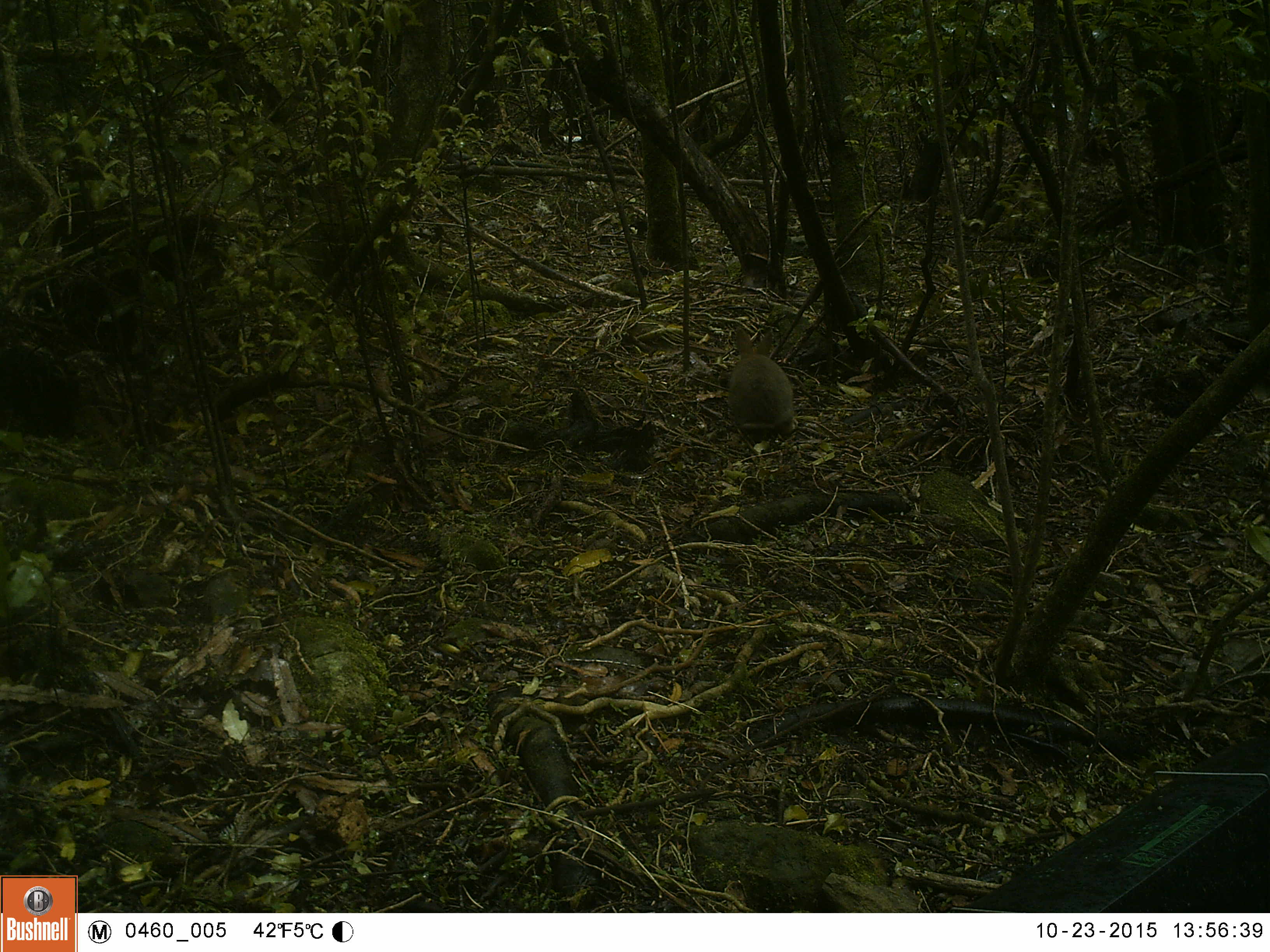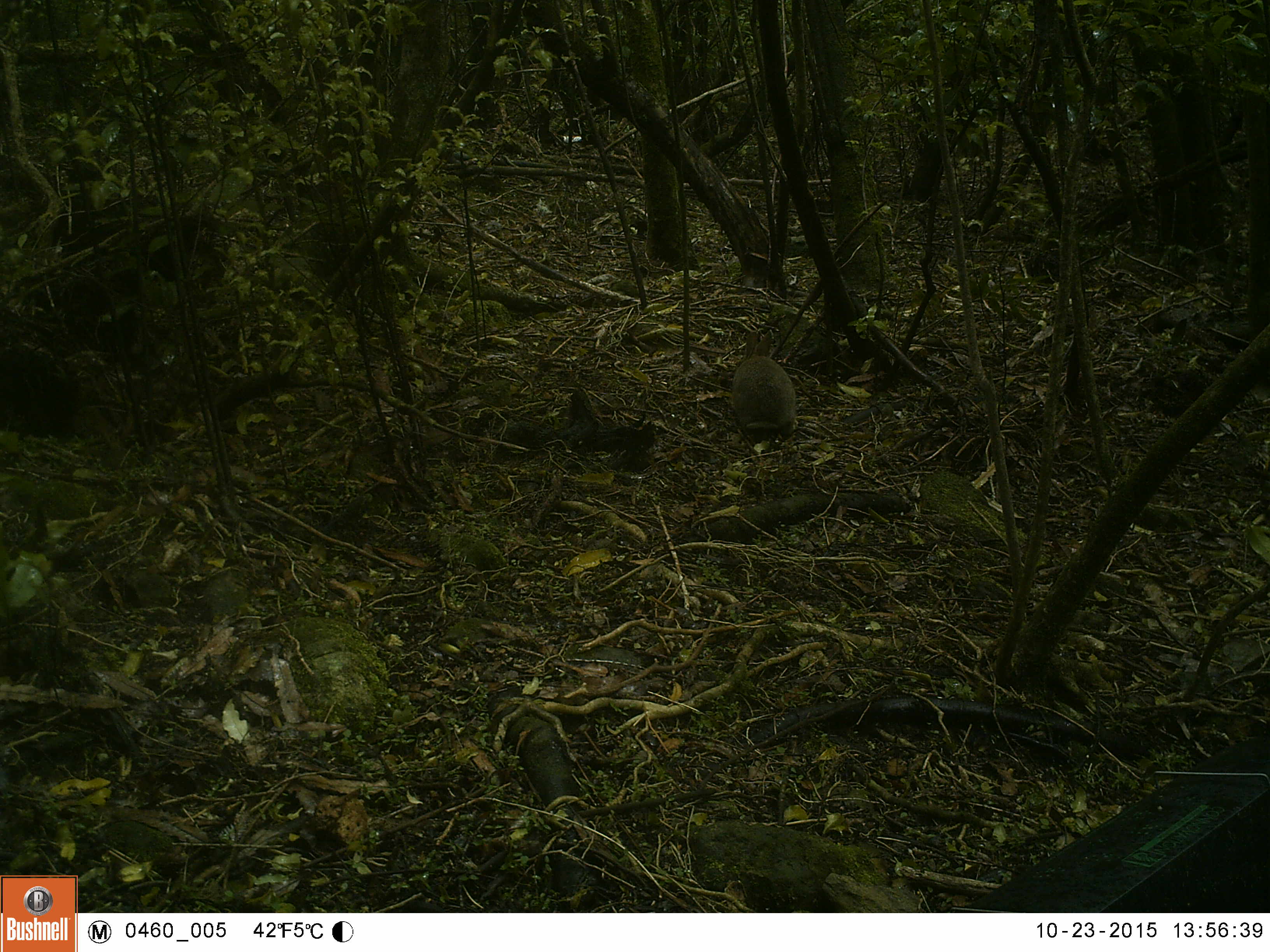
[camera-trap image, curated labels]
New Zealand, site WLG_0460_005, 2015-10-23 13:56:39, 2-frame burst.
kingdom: Animalia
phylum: Chordata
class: Mammalia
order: Lagomorpha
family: Leporidae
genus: Oryctolagus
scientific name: Oryctolagus cuniculus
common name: european rabbit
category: rabbit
Rabbit (european rabbit) (Oryctolagus cuniculus).